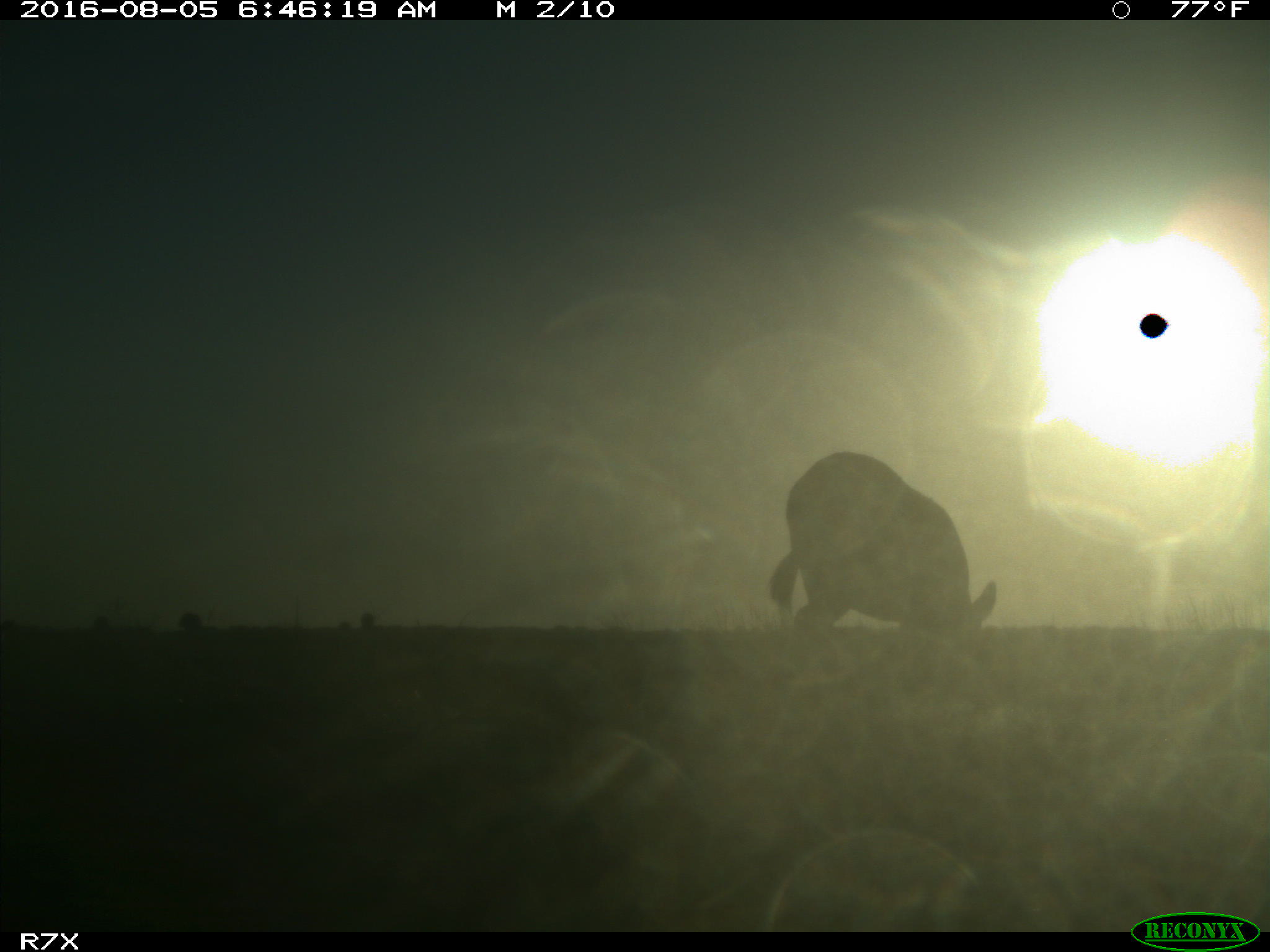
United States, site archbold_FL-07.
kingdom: Animalia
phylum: Chordata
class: Mammalia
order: Perissodactyla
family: Equidae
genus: Equus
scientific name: Equus africanus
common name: african wild ass